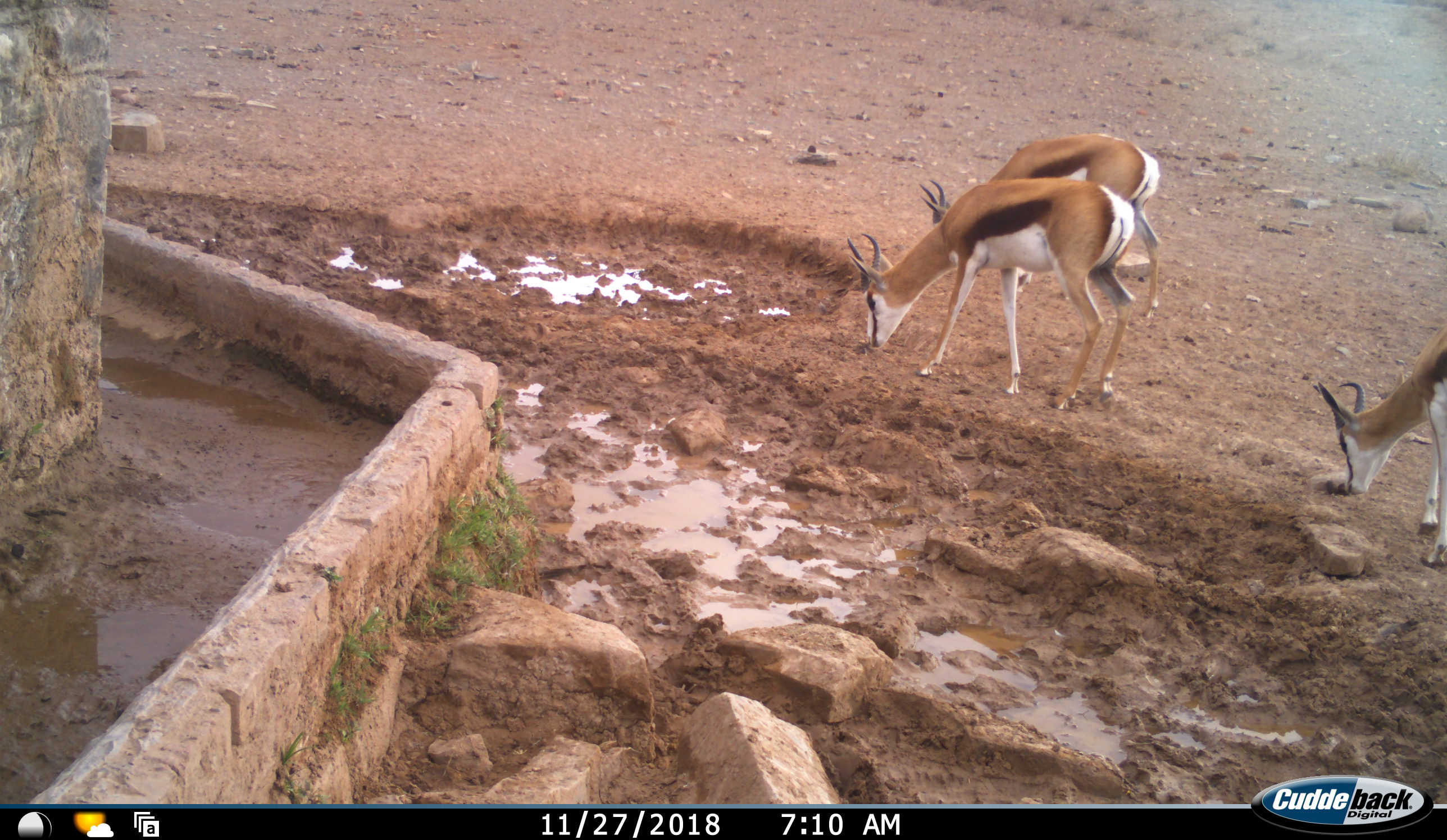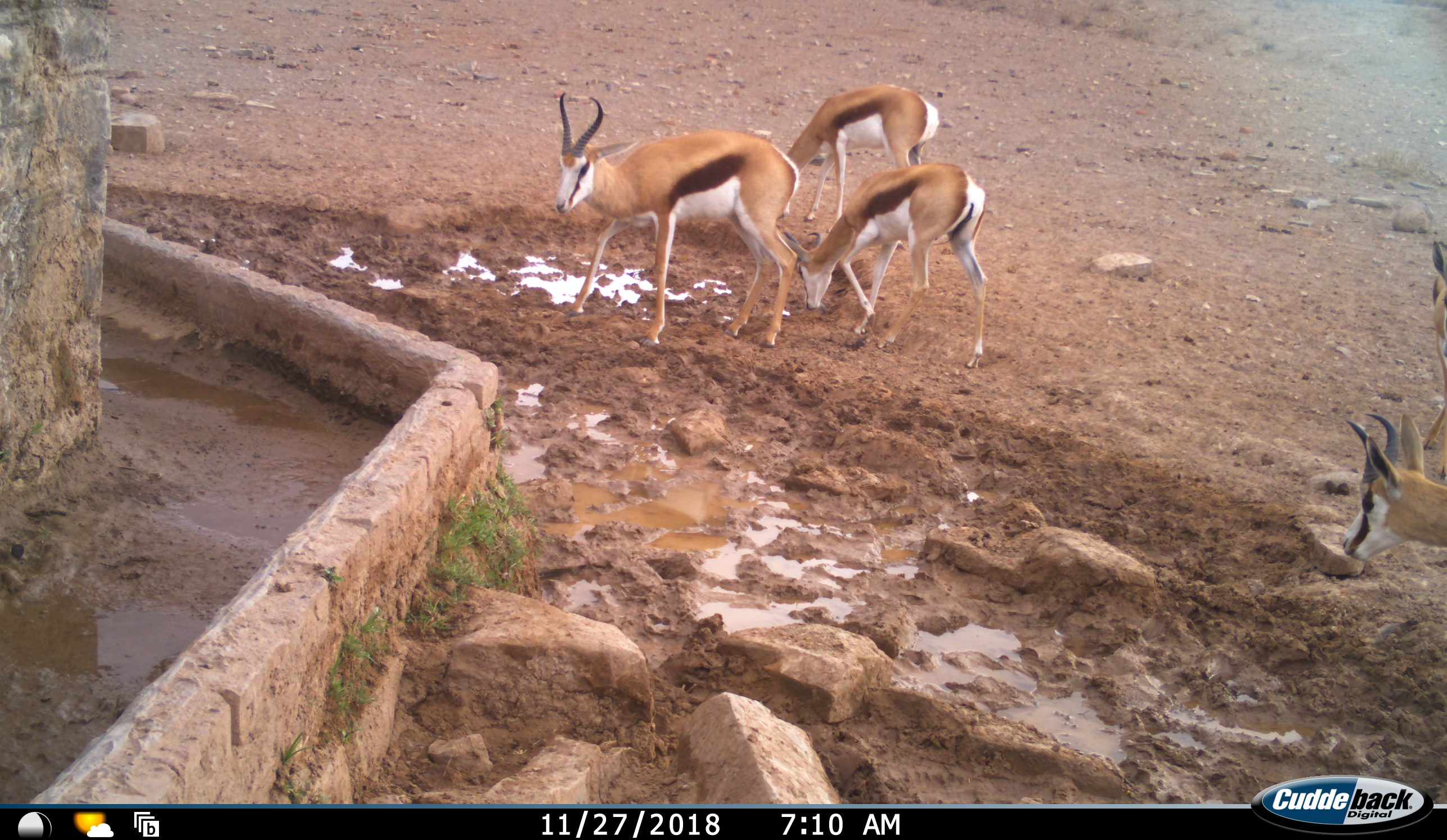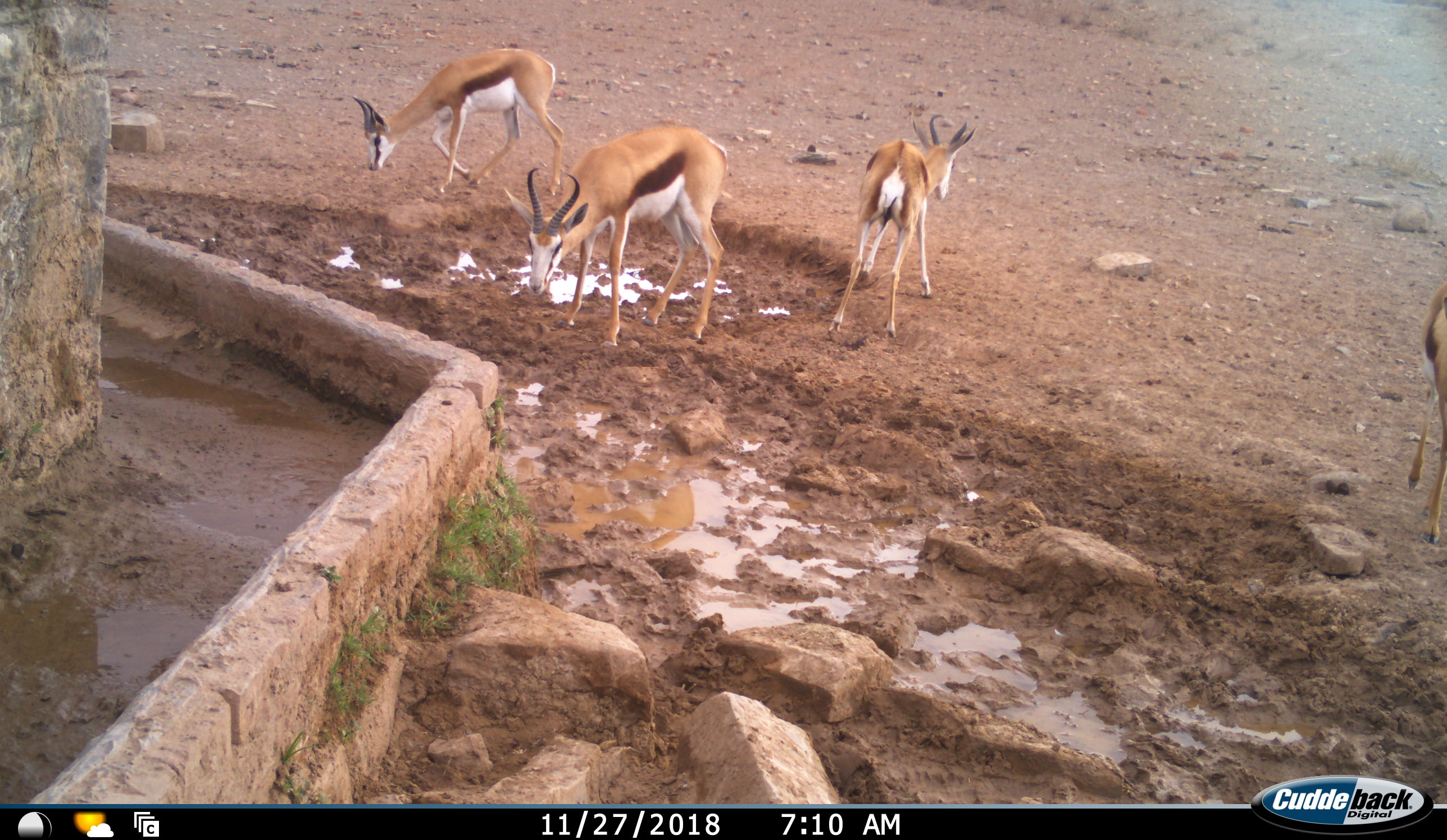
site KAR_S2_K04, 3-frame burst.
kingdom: Animalia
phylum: Chordata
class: Mammalia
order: Artiodactyla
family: Bovidae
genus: Antidorcas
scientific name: Antidorcas marsupialis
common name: springbok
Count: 5.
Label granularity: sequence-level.